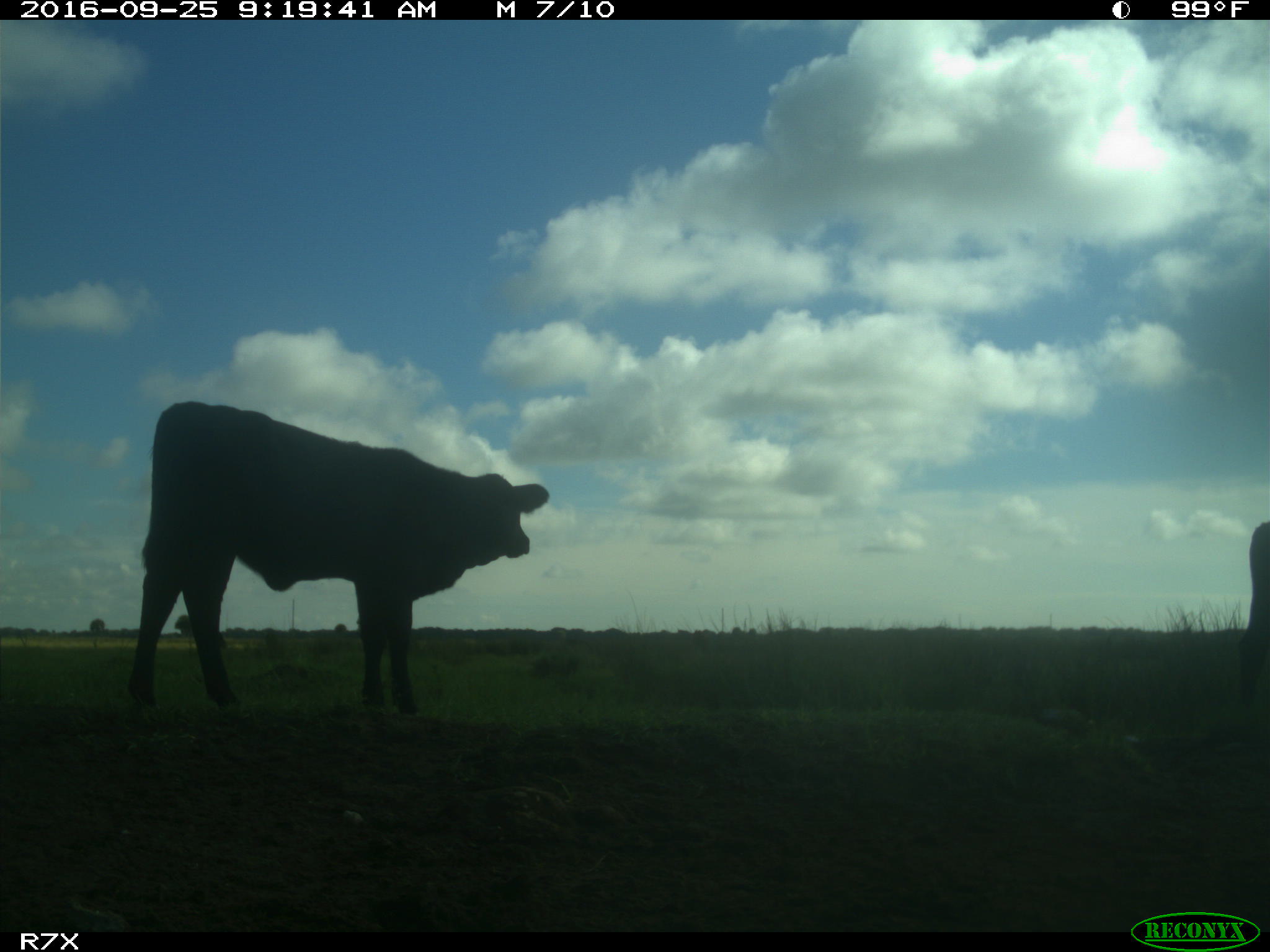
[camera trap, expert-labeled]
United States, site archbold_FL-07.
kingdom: Animalia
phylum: Chordata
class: Mammalia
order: Artiodactyla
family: Bovidae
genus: Bos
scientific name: Bos taurus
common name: domestic cow